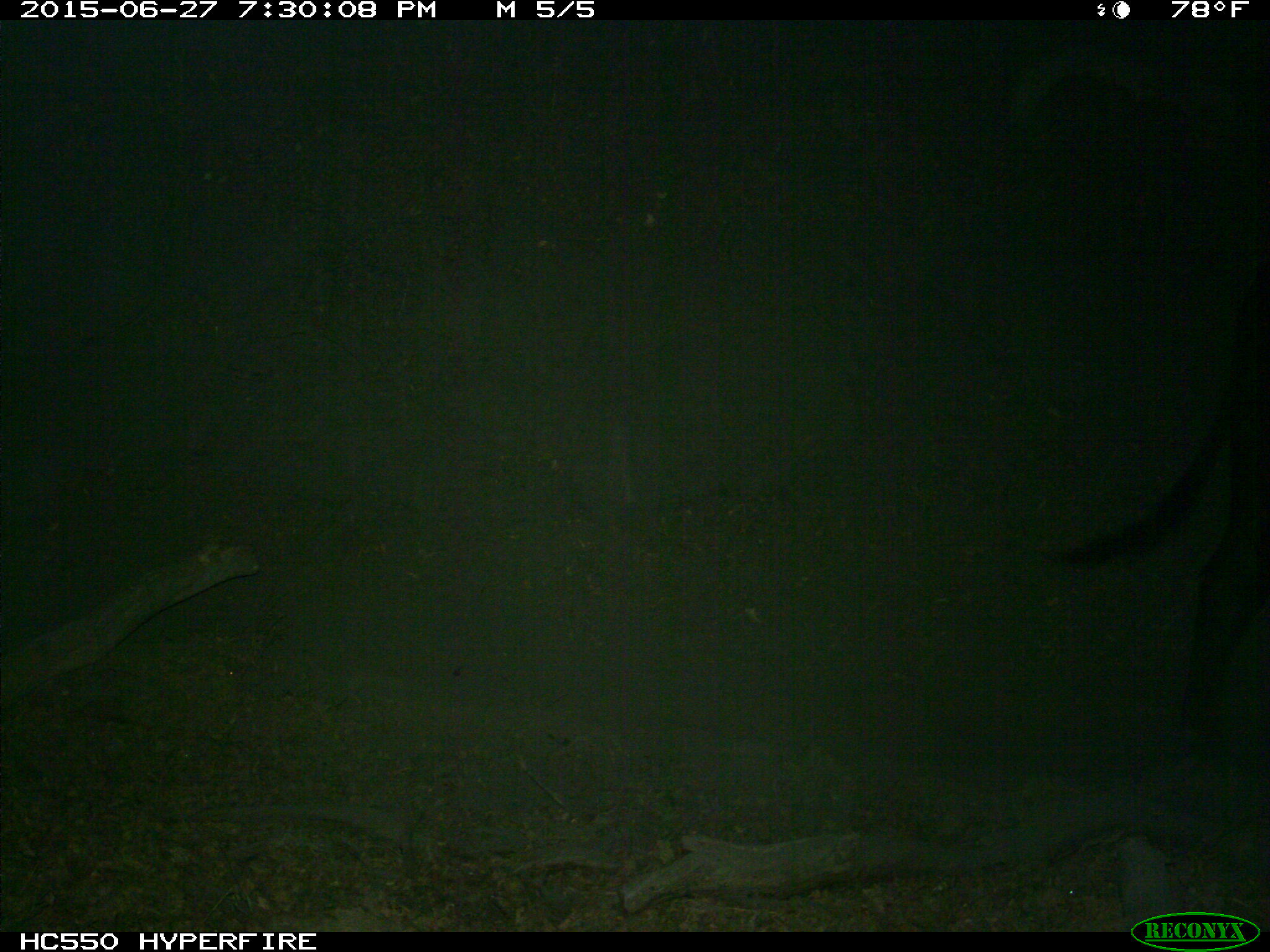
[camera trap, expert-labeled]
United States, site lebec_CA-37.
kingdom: Animalia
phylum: Chordata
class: Mammalia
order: Artiodactyla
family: Bovidae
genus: Bos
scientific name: Bos taurus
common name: domestic cow